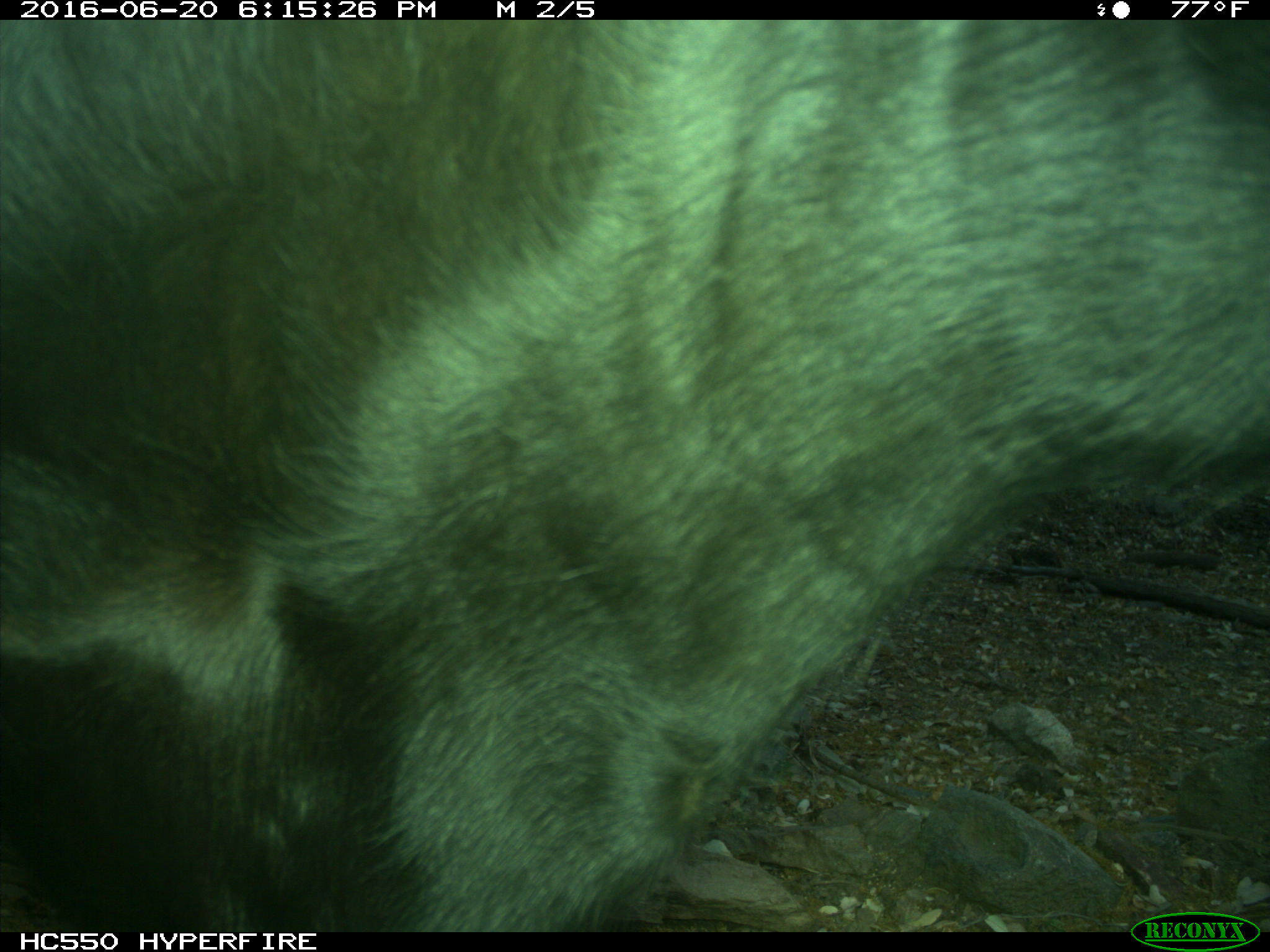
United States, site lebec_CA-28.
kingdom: Animalia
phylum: Chordata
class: Mammalia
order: Artiodactyla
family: Bovidae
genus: Bos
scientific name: Bos taurus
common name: domestic cow